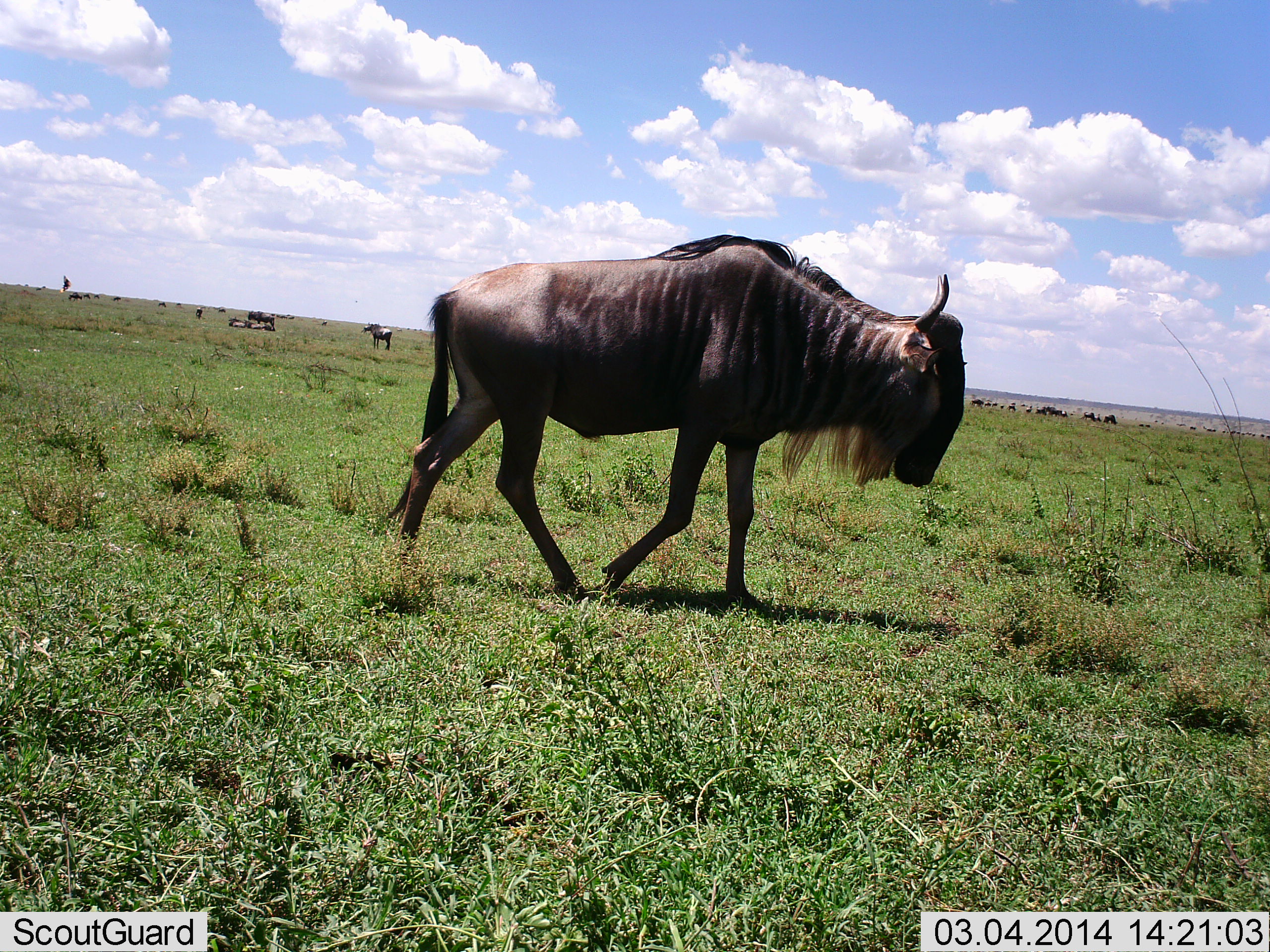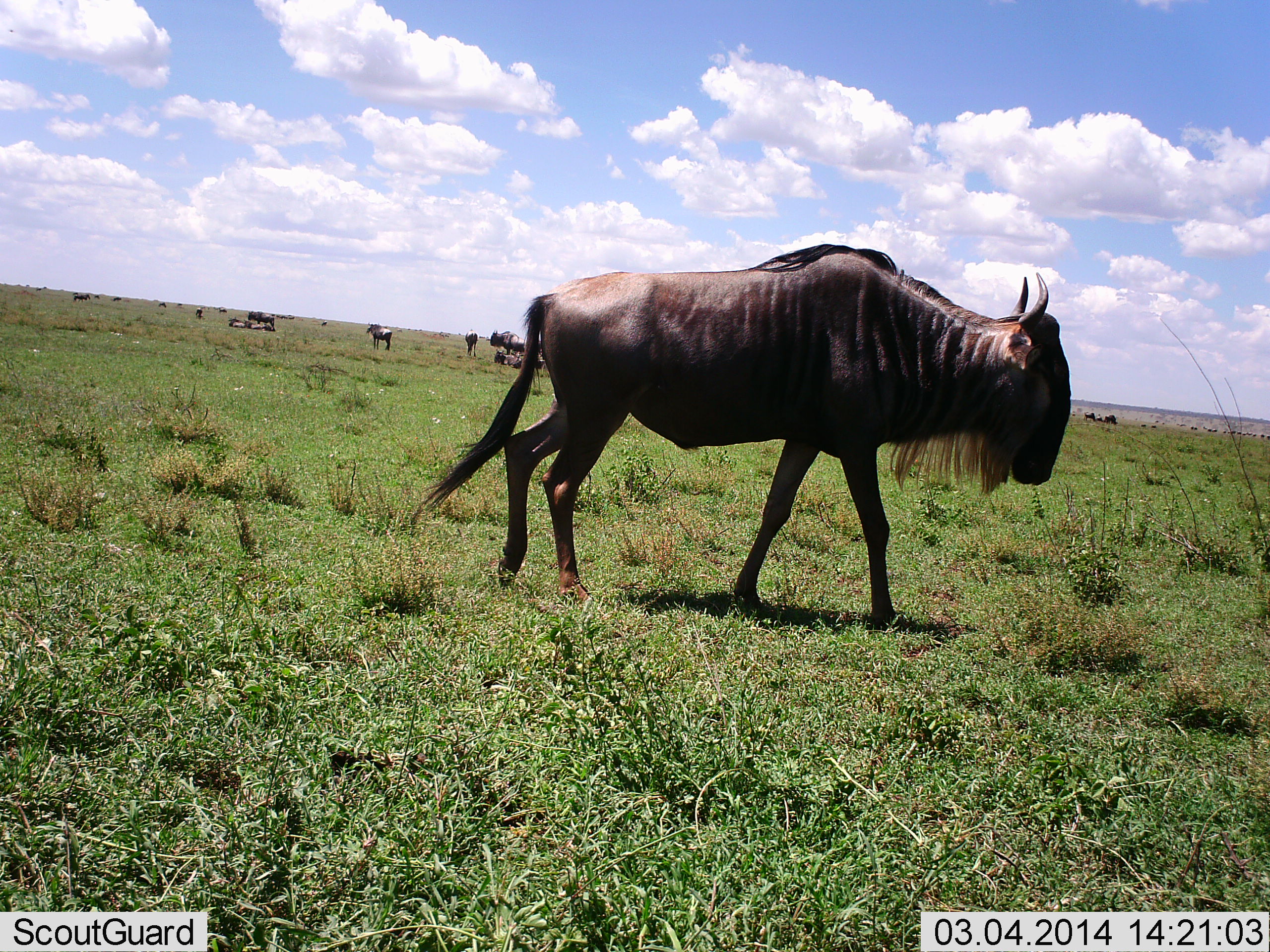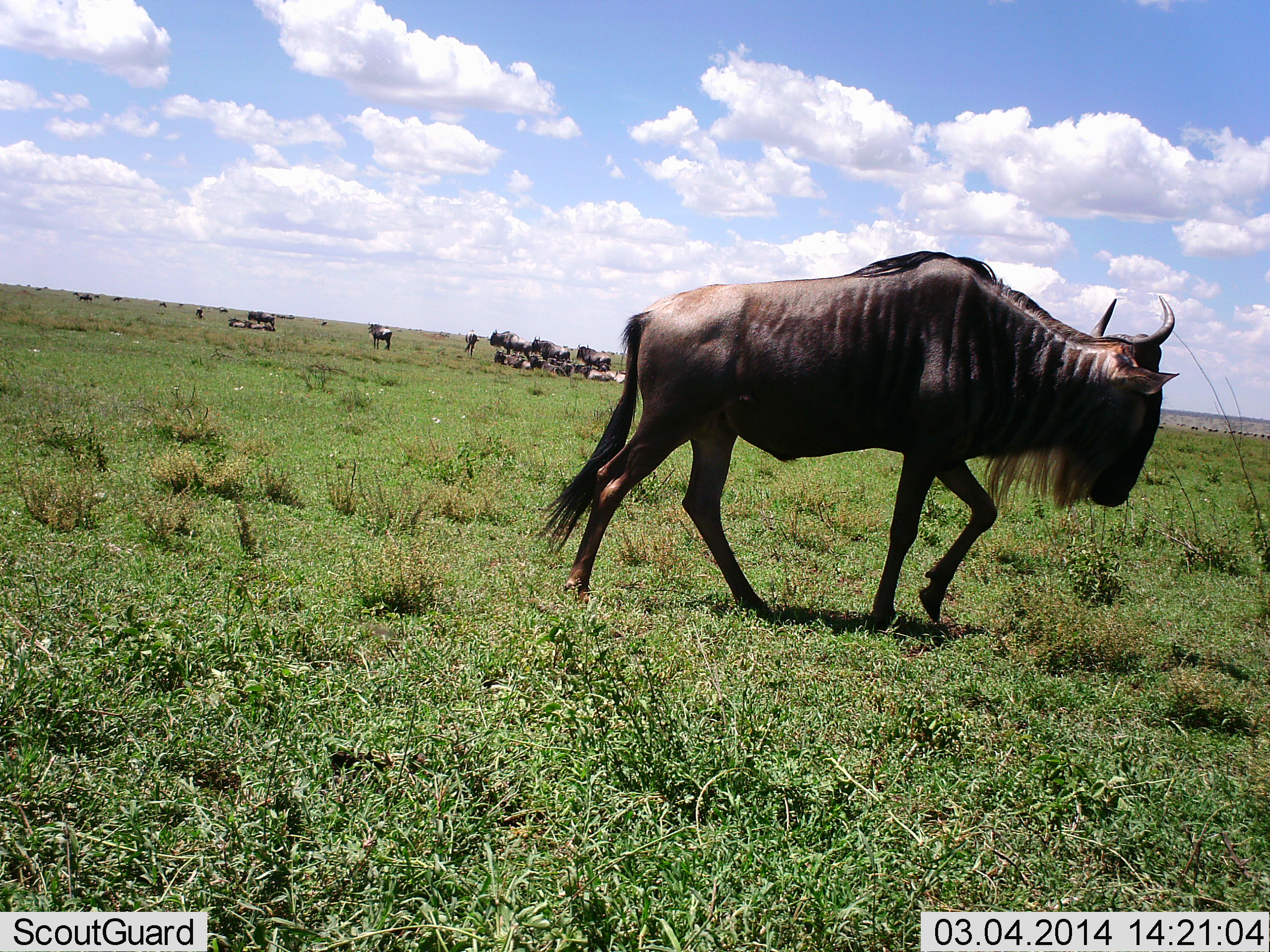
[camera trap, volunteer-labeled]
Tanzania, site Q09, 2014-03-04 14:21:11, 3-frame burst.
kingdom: Animalia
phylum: Chordata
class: Mammalia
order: Artiodactyla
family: Bovidae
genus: Connochaetes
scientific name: Connochaetes taurinus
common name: blue wildebeest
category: wildebeest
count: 11-50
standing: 71%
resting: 50%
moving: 100%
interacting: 7%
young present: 0%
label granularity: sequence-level